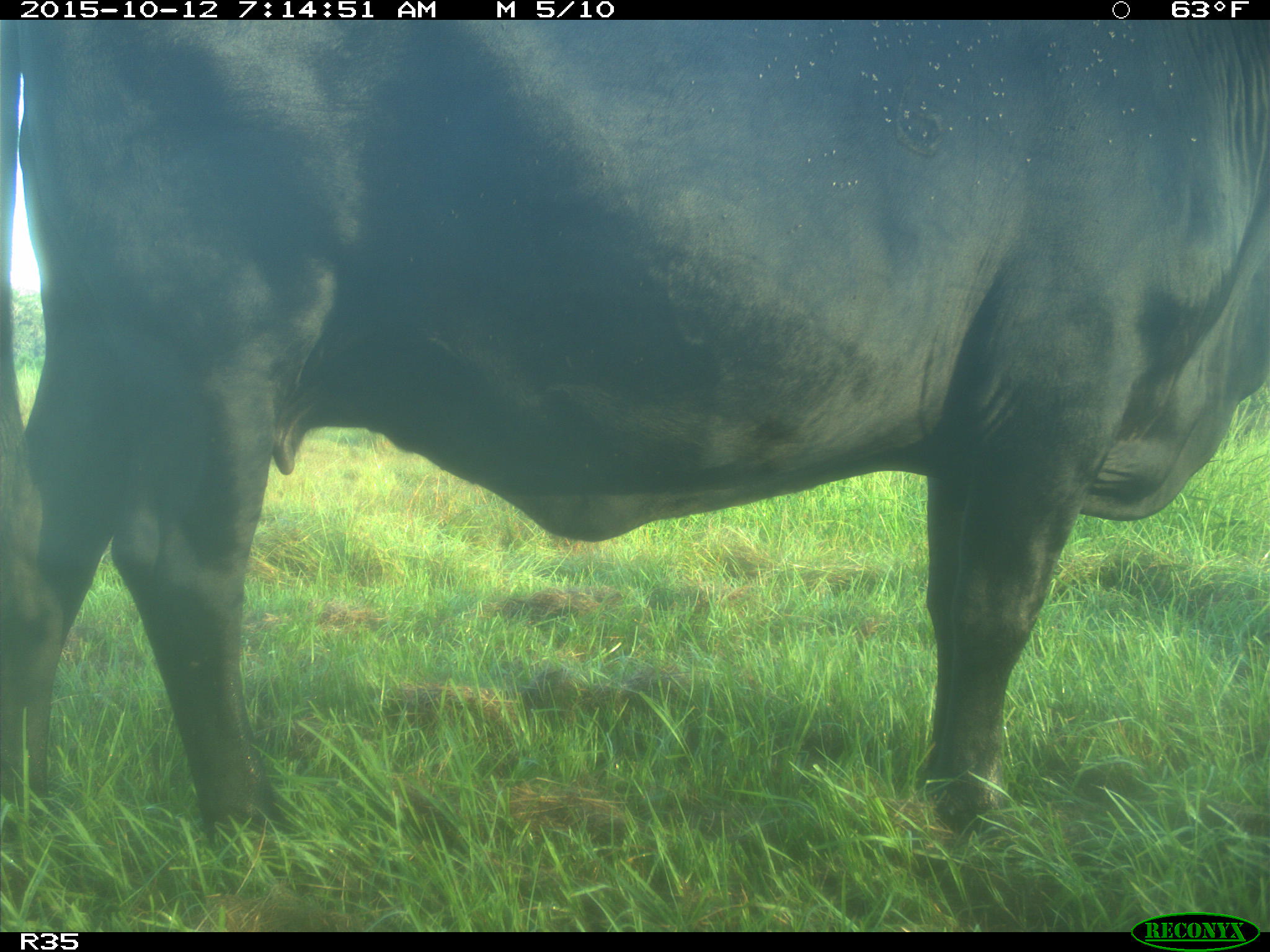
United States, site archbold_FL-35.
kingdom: Animalia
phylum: Chordata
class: Mammalia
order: Artiodactyla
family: Bovidae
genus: Bos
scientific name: Bos taurus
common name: domestic cow